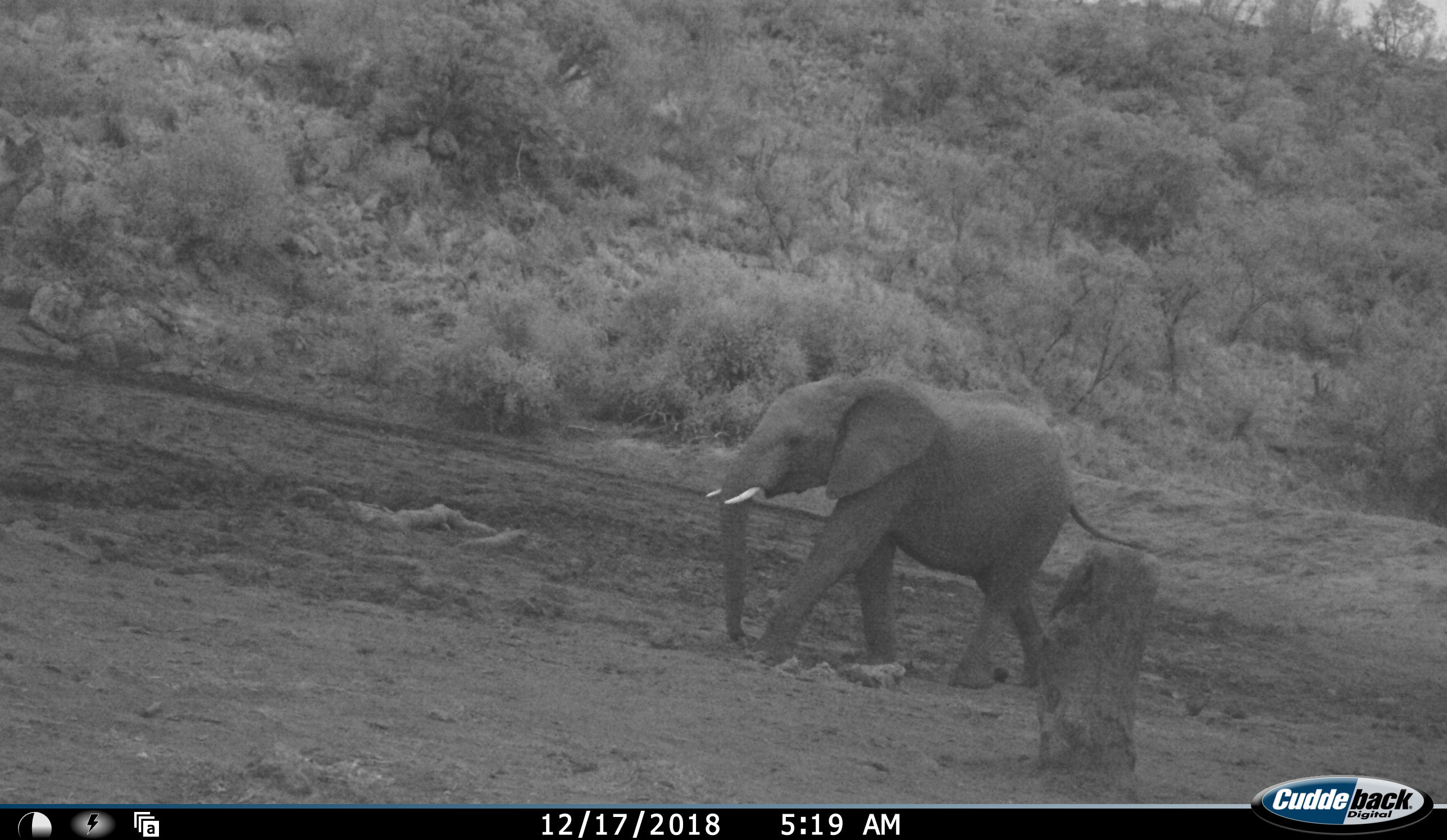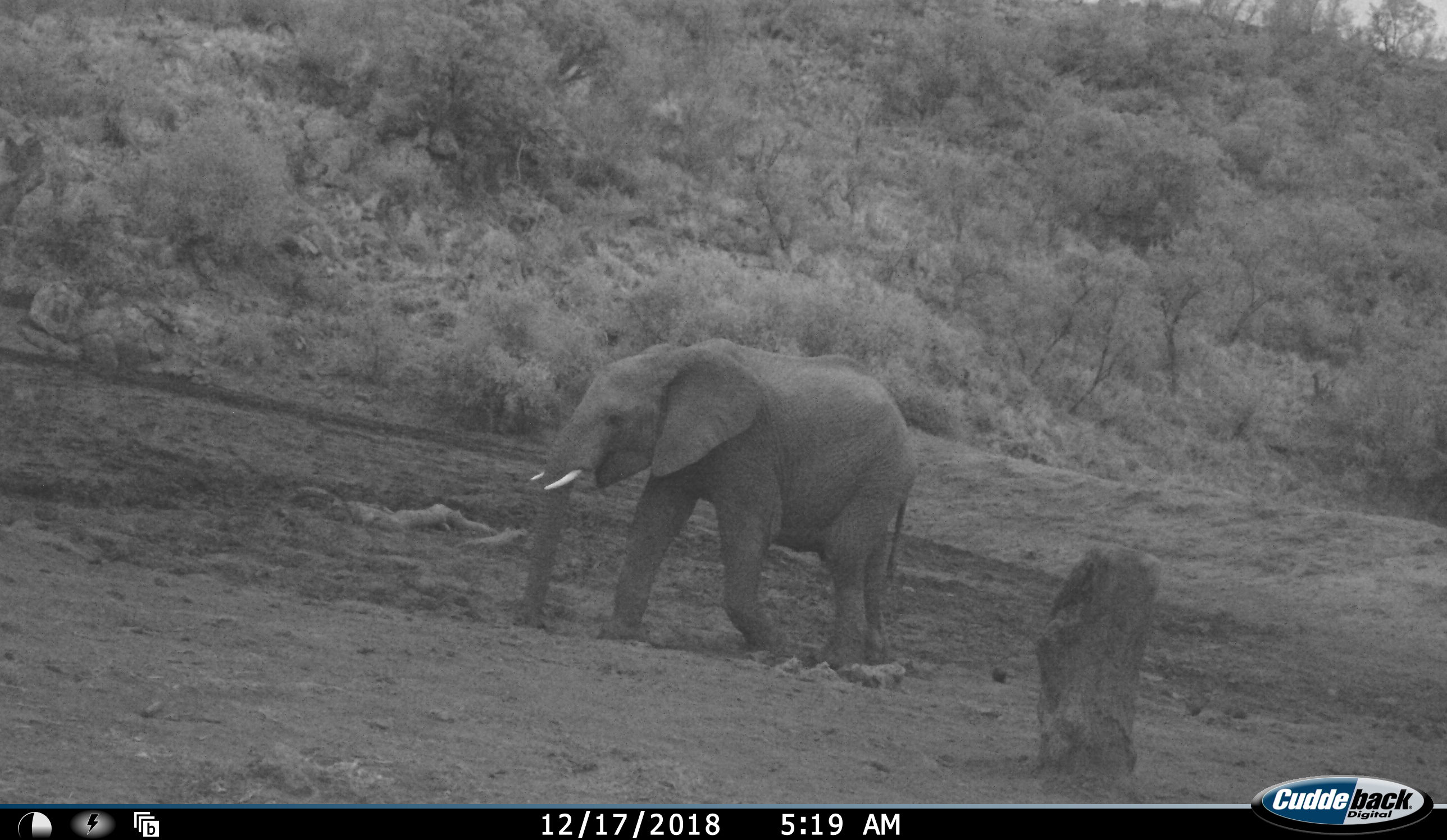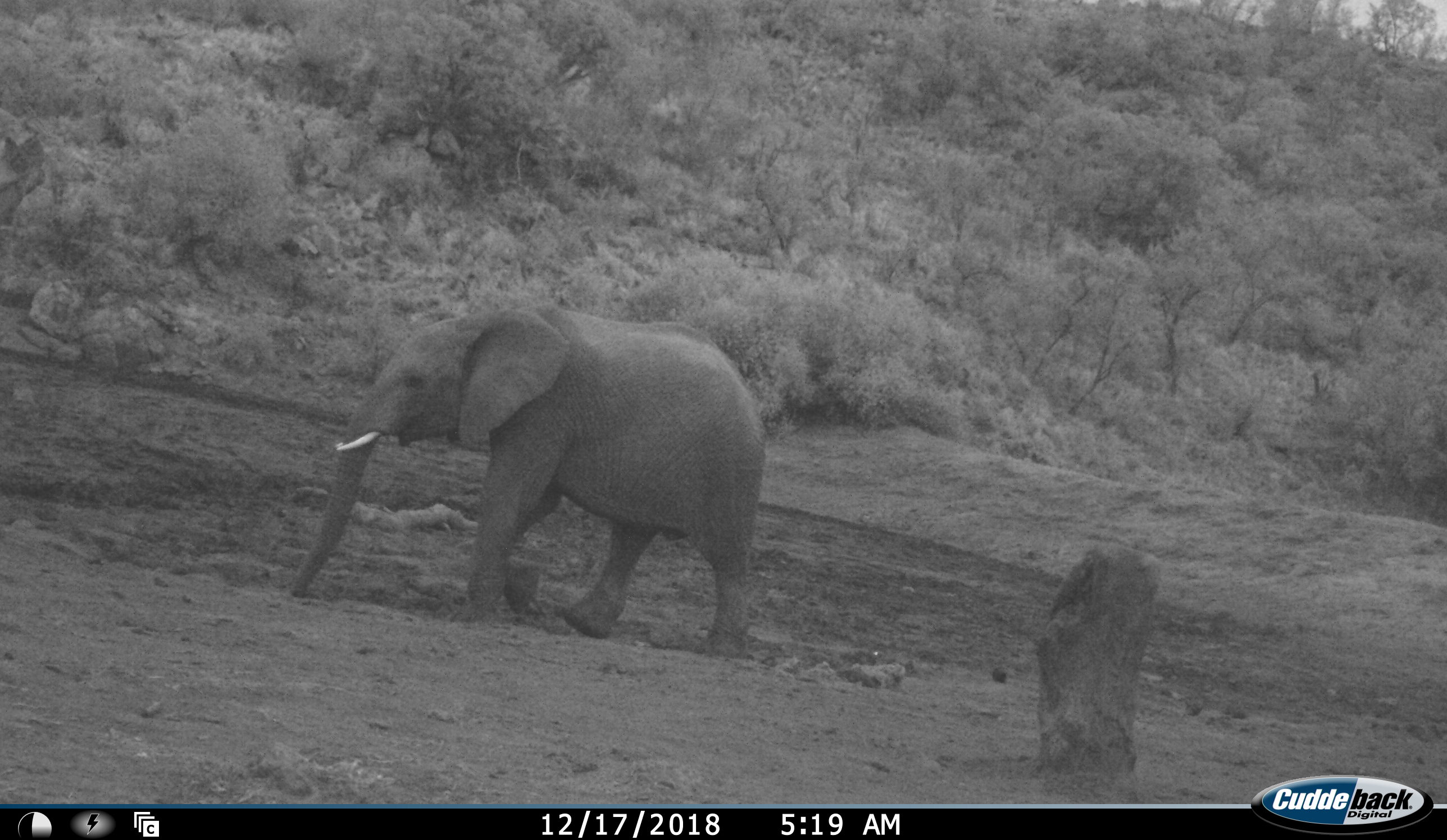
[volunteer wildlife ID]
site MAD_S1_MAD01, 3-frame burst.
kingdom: Animalia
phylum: Chordata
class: Mammalia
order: Proboscidea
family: Elephantidae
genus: Loxodonta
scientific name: Loxodonta africana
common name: african bush elephant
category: elephant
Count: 1.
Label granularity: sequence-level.